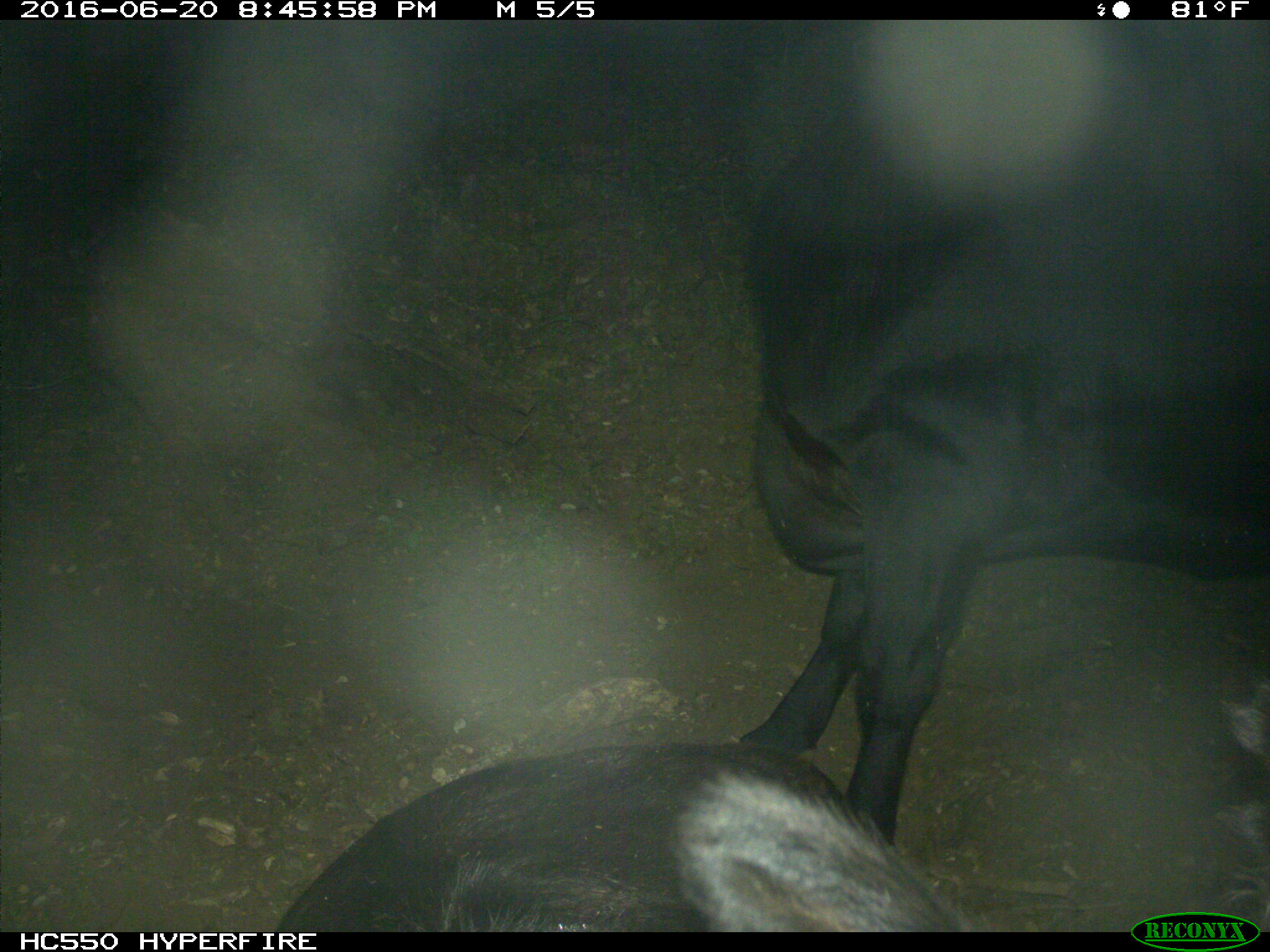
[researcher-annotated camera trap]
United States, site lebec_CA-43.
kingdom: Animalia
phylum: Chordata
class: Mammalia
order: Artiodactyla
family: Bovidae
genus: Bos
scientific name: Bos taurus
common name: domestic cow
Bos taurus (domestic cow).